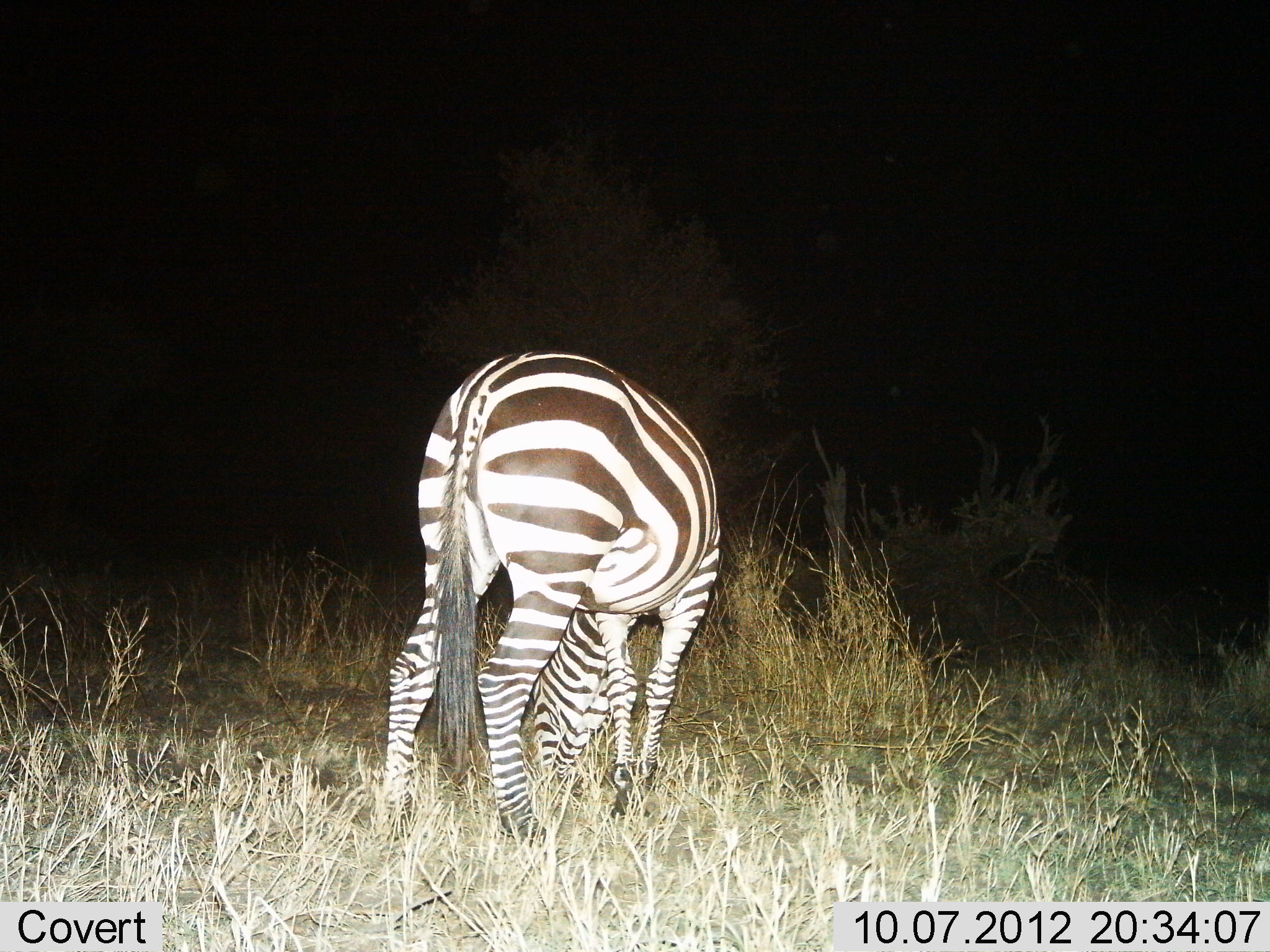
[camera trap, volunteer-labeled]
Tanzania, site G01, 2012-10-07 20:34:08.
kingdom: Animalia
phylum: Chordata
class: Mammalia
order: Perissodactyla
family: Equidae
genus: Equus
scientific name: Equus quagga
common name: plains zebra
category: zebra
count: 1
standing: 10%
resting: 0%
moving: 0%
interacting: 0%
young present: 0%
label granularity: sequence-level